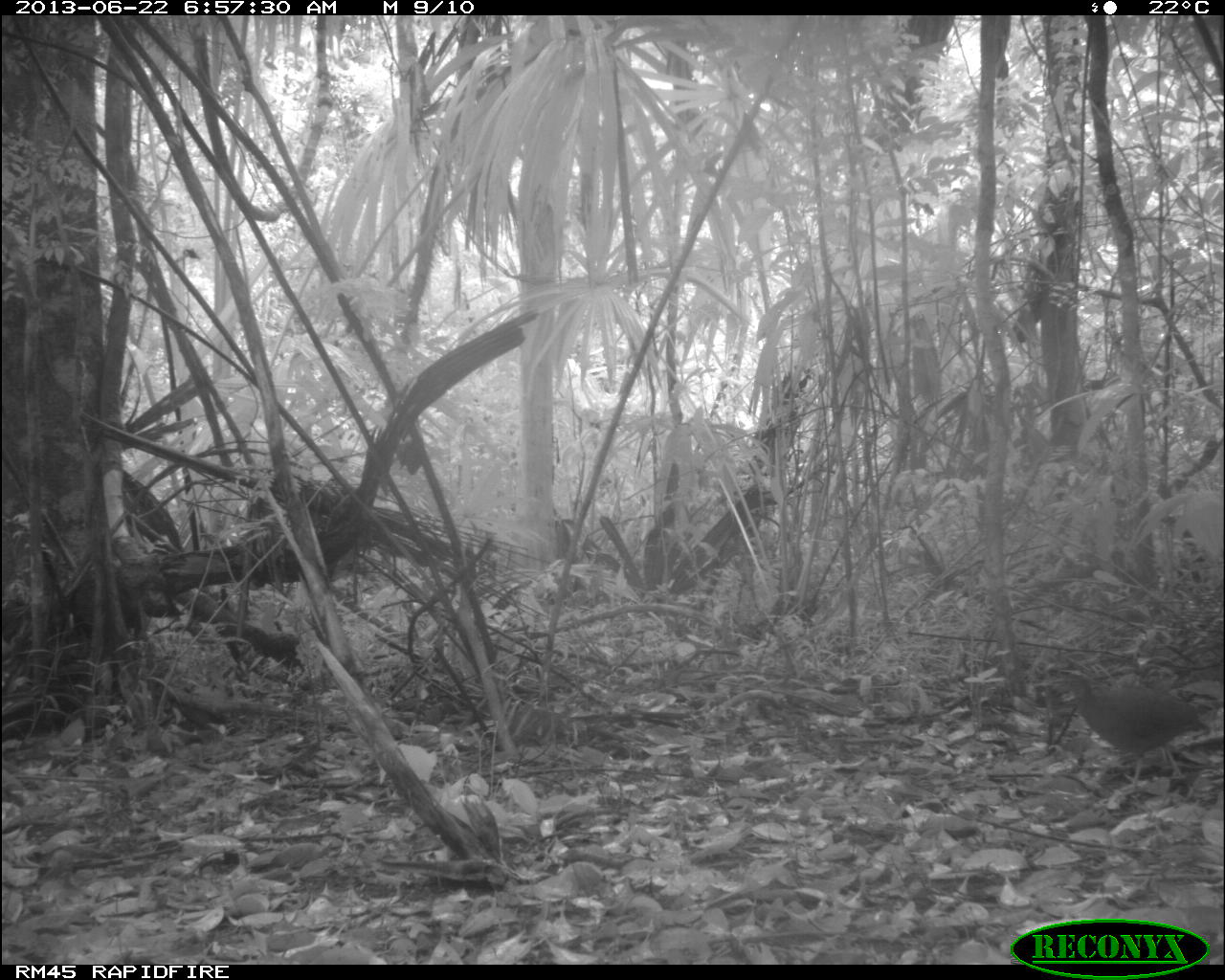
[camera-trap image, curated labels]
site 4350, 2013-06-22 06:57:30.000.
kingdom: Animalia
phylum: Chordata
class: Aves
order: Tinamiformes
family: Tinamidae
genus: Tinamus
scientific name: Tinamus major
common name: great tinamou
Tinamus major (great tinamou), count 1.